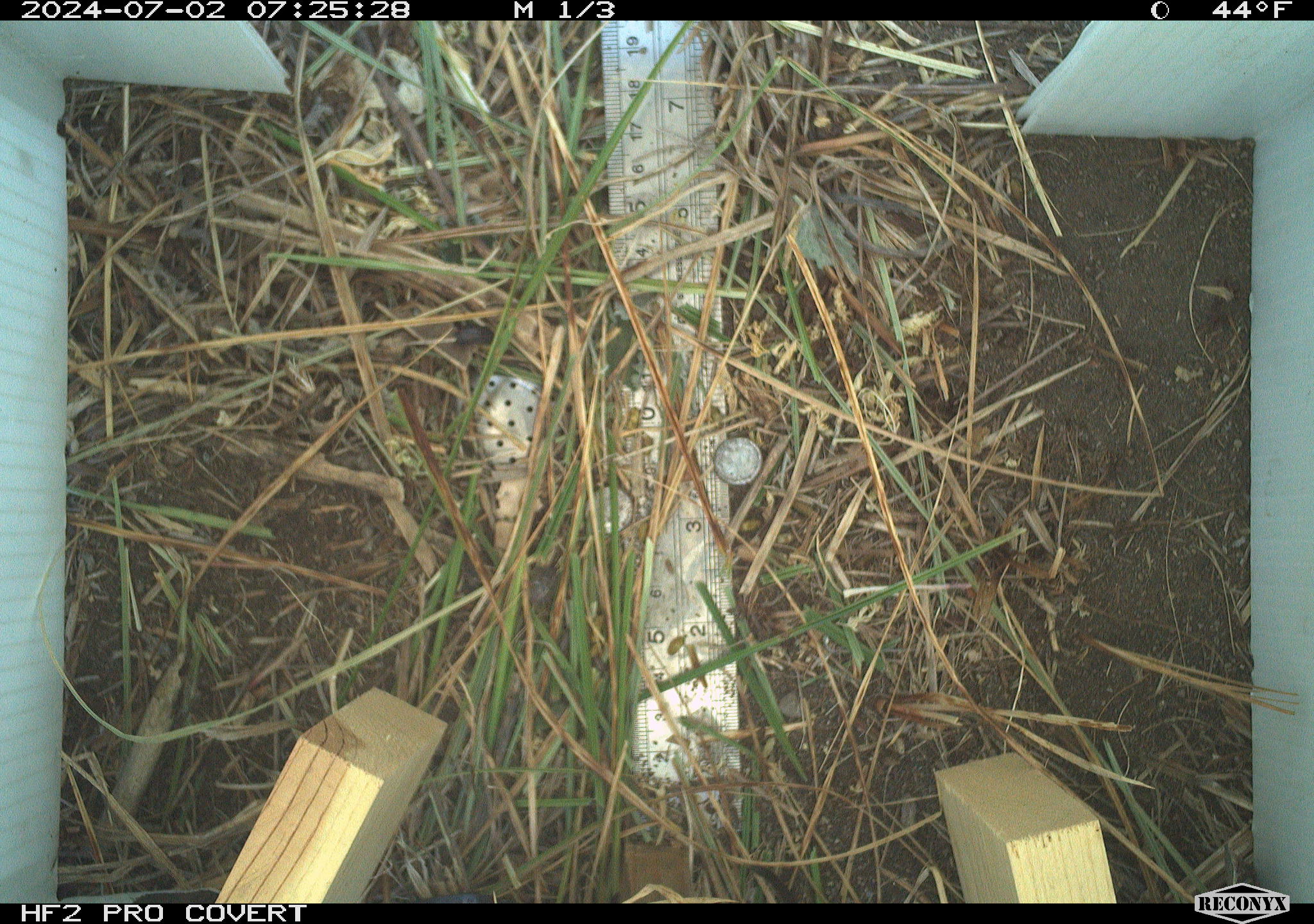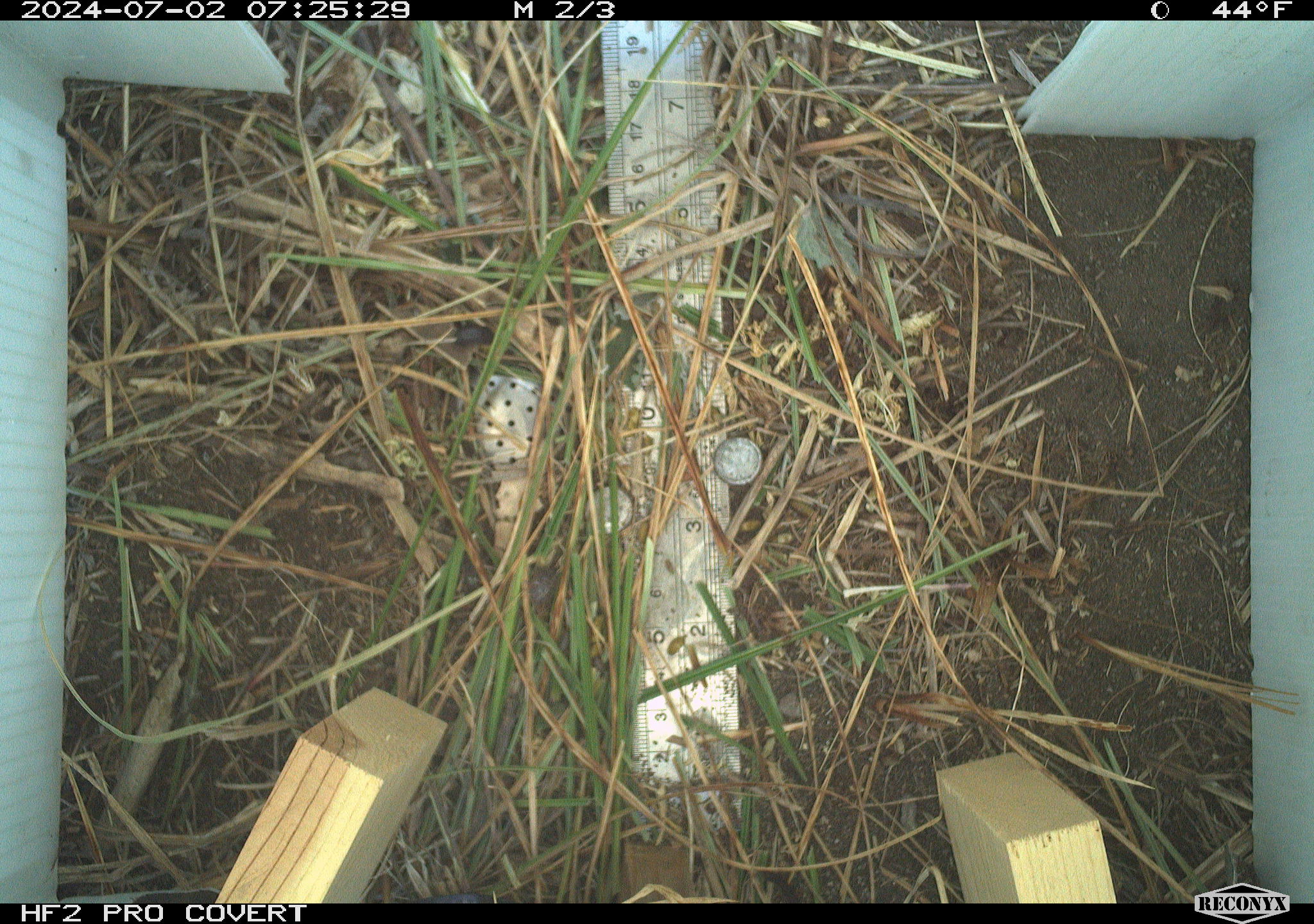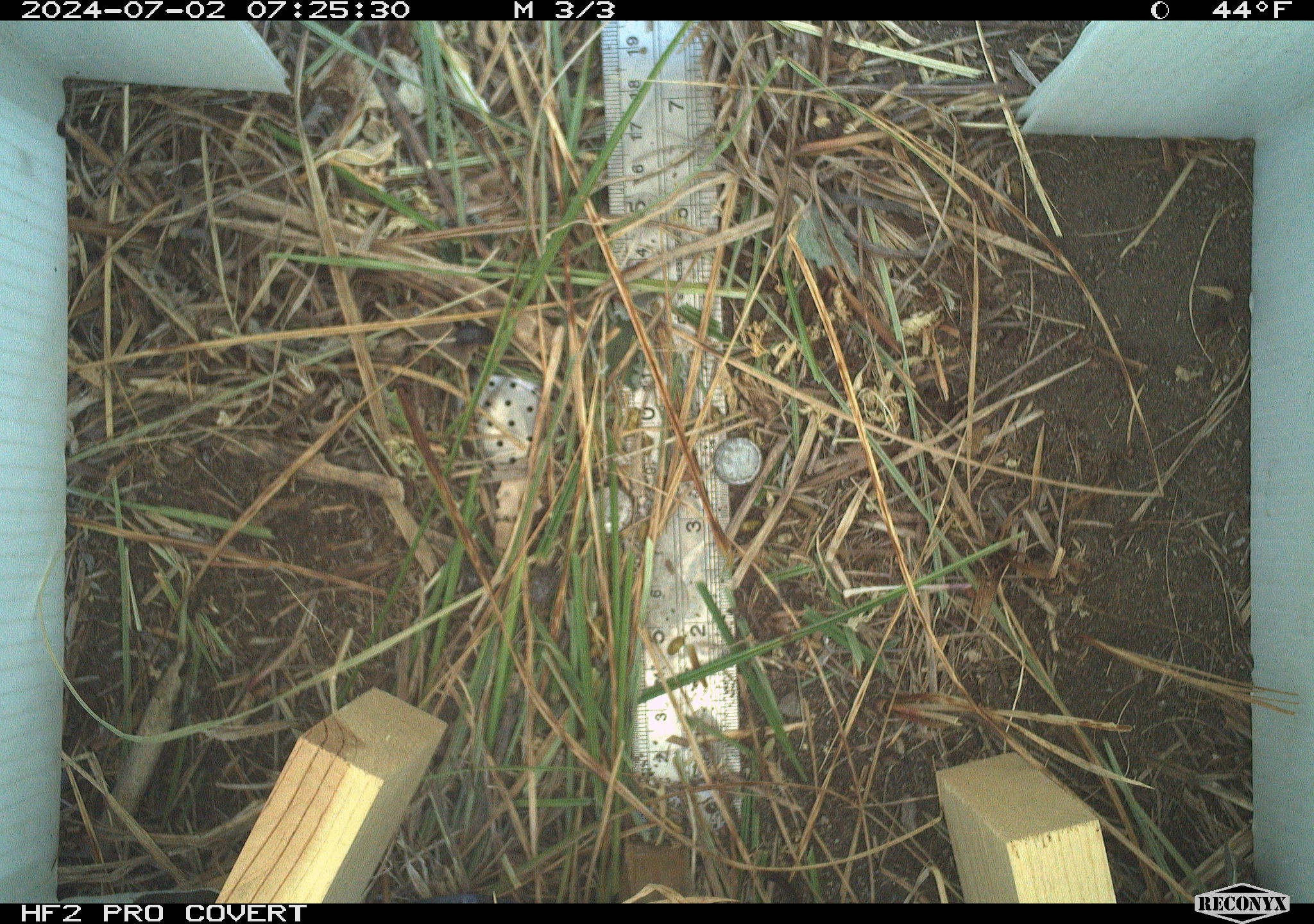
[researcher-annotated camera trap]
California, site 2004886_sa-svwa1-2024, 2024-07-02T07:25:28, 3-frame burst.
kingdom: Animalia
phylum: Arthropoda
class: Malacostraca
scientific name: Malacostraca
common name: amphipods, crabs, isopods, krill, lobsters and shrimps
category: malacostracan